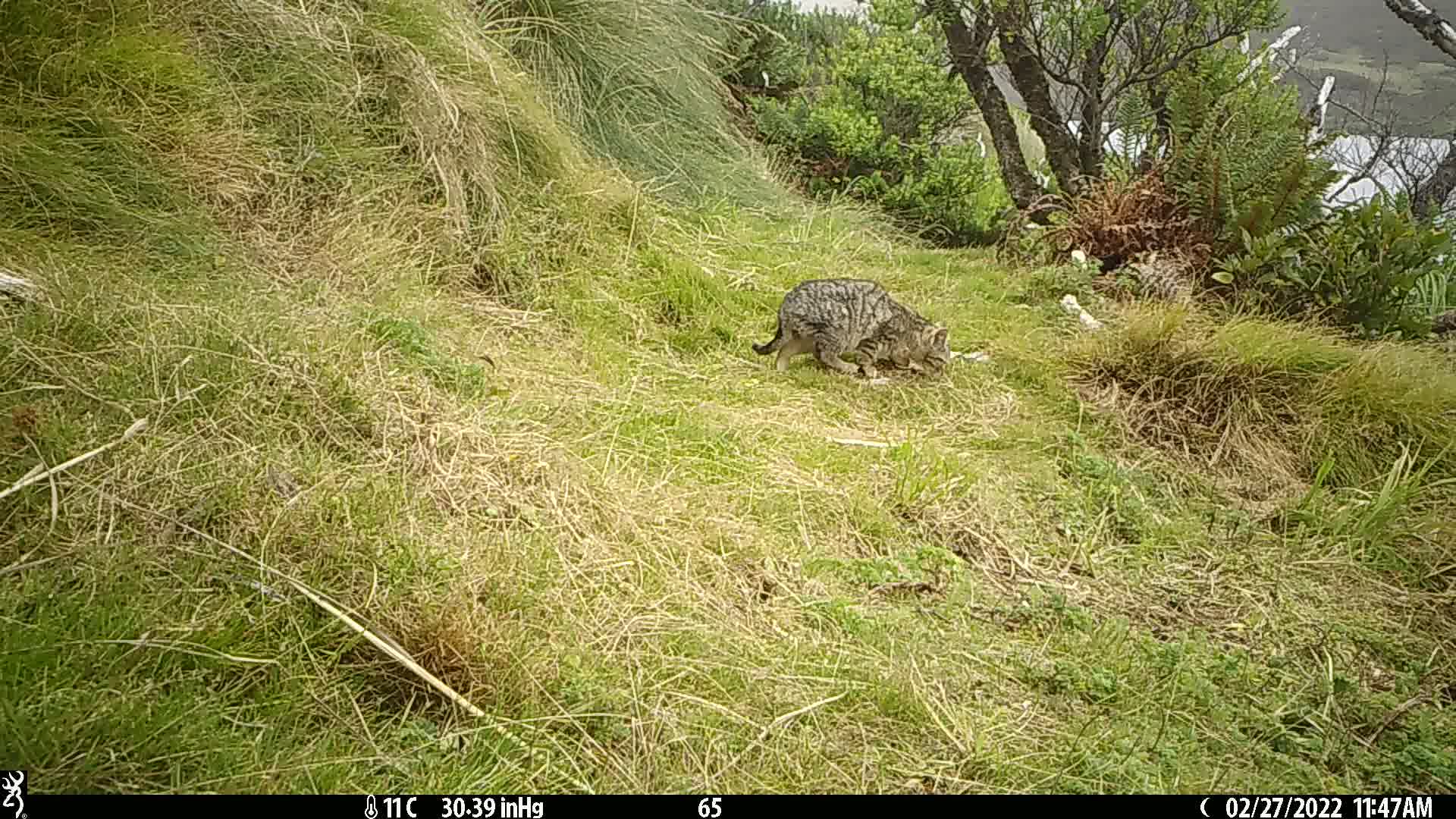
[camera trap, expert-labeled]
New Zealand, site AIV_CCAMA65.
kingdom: Animalia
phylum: Chordata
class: Mammalia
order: Carnivora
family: Felidae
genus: Felis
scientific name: Felis catus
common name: domestic cat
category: cat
Cat (domestic cat) (Felis catus).